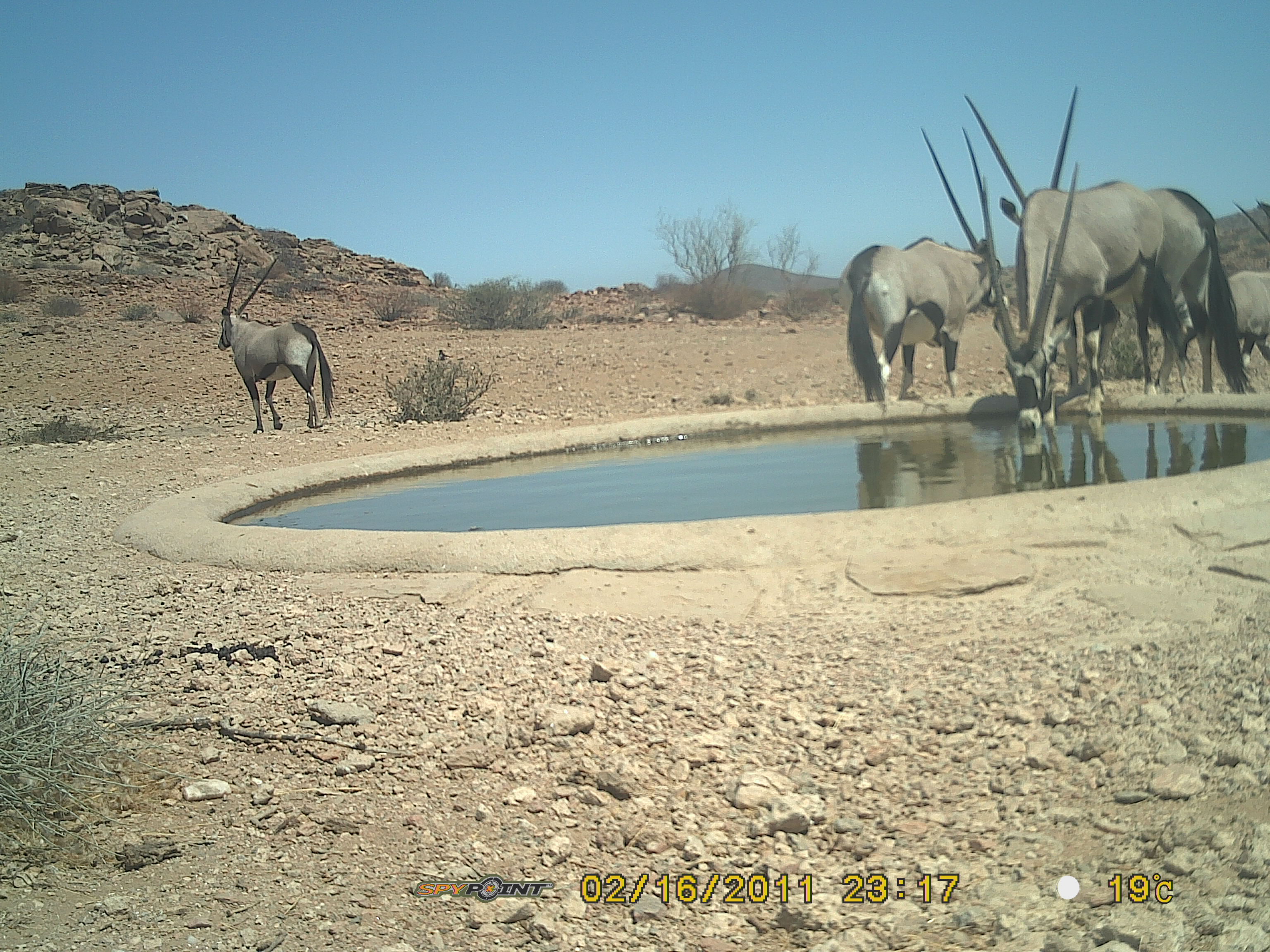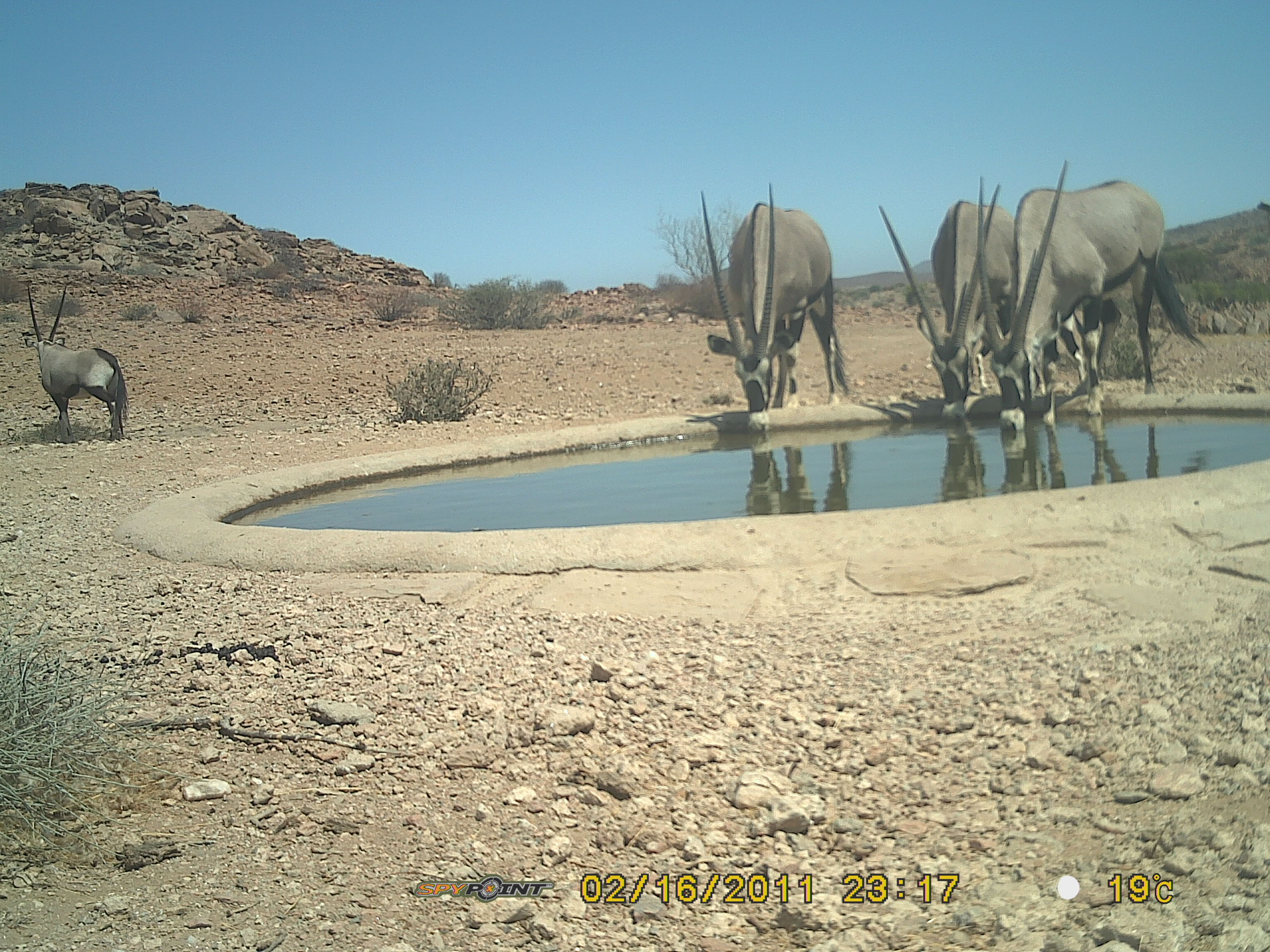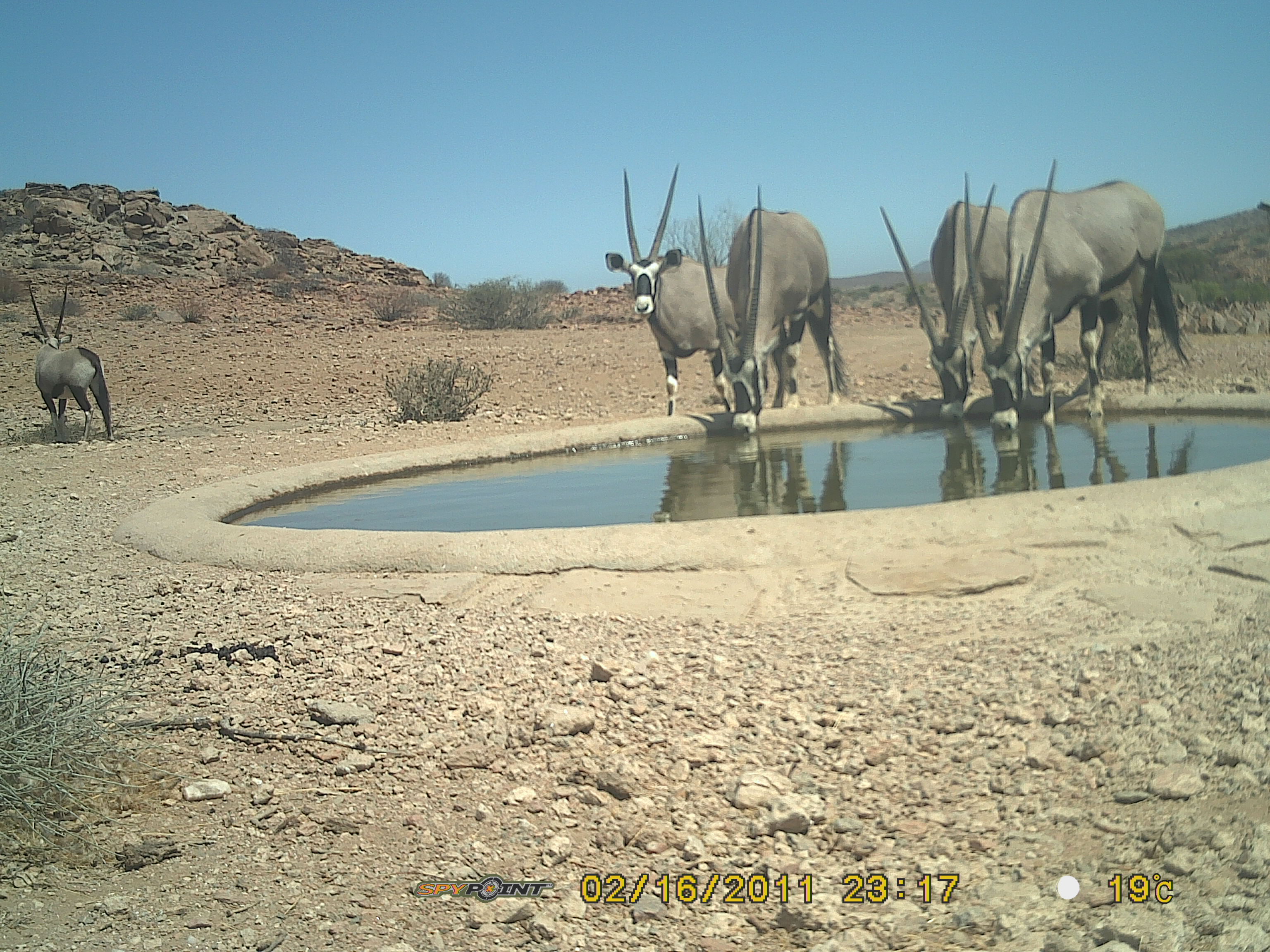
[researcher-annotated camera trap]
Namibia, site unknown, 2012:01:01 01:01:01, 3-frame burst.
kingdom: Animalia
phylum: Chordata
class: Mammalia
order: Artiodactyla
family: Bovidae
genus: Oryx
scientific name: Oryx gazella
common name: gemsbok